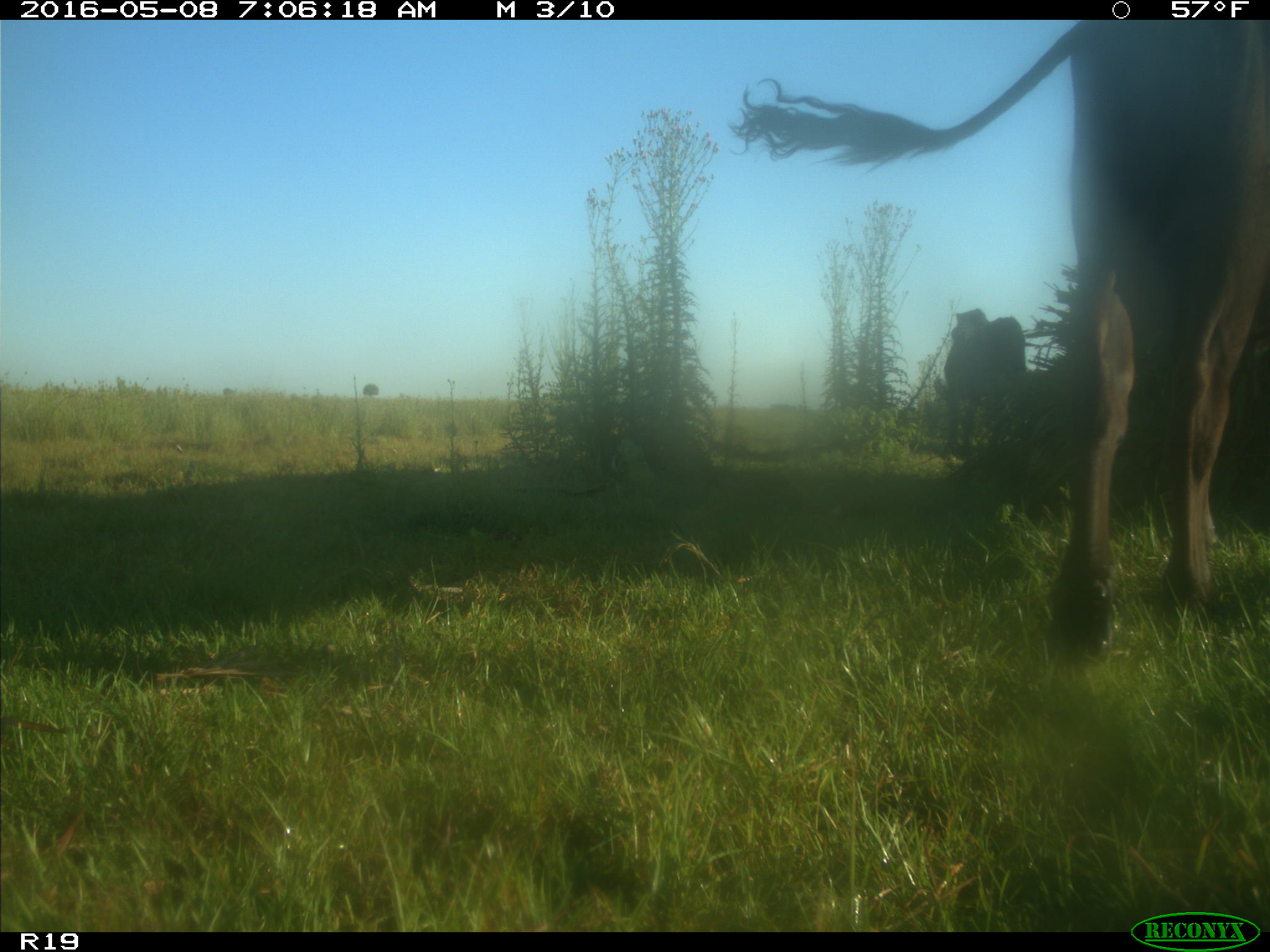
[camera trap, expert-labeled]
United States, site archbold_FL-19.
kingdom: Animalia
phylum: Chordata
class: Mammalia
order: Artiodactyla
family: Bovidae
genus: Bos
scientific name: Bos taurus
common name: domestic cow